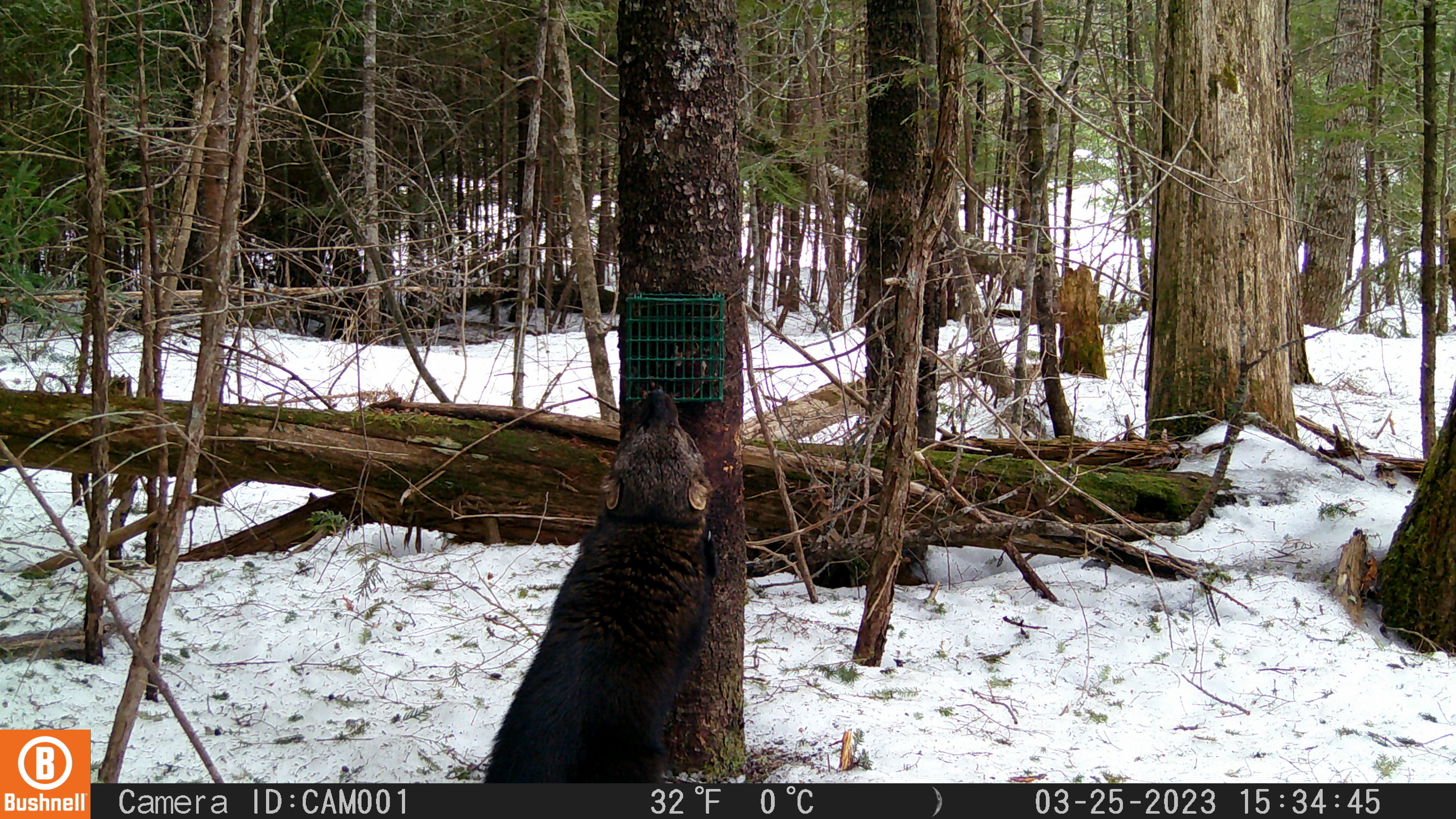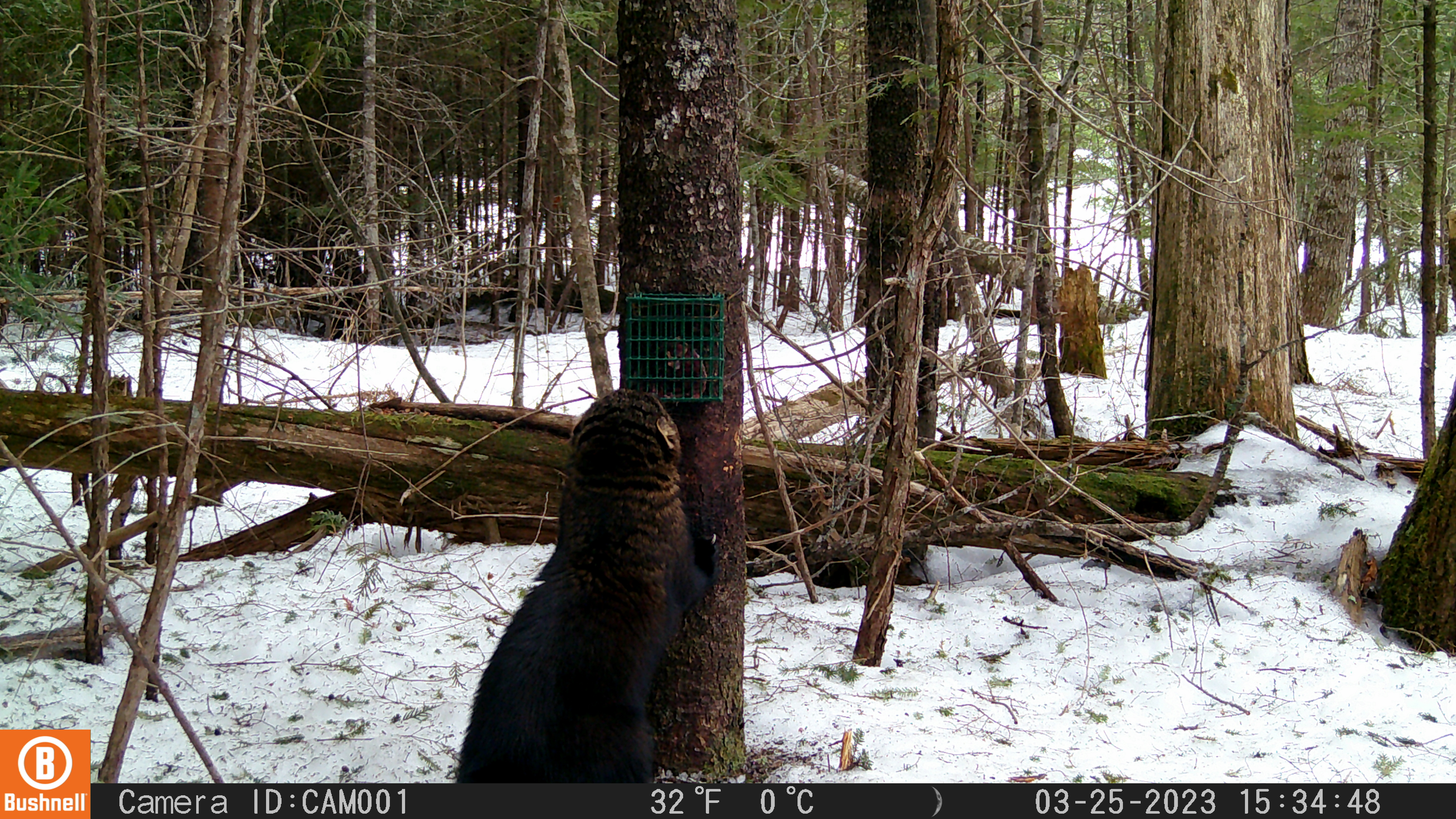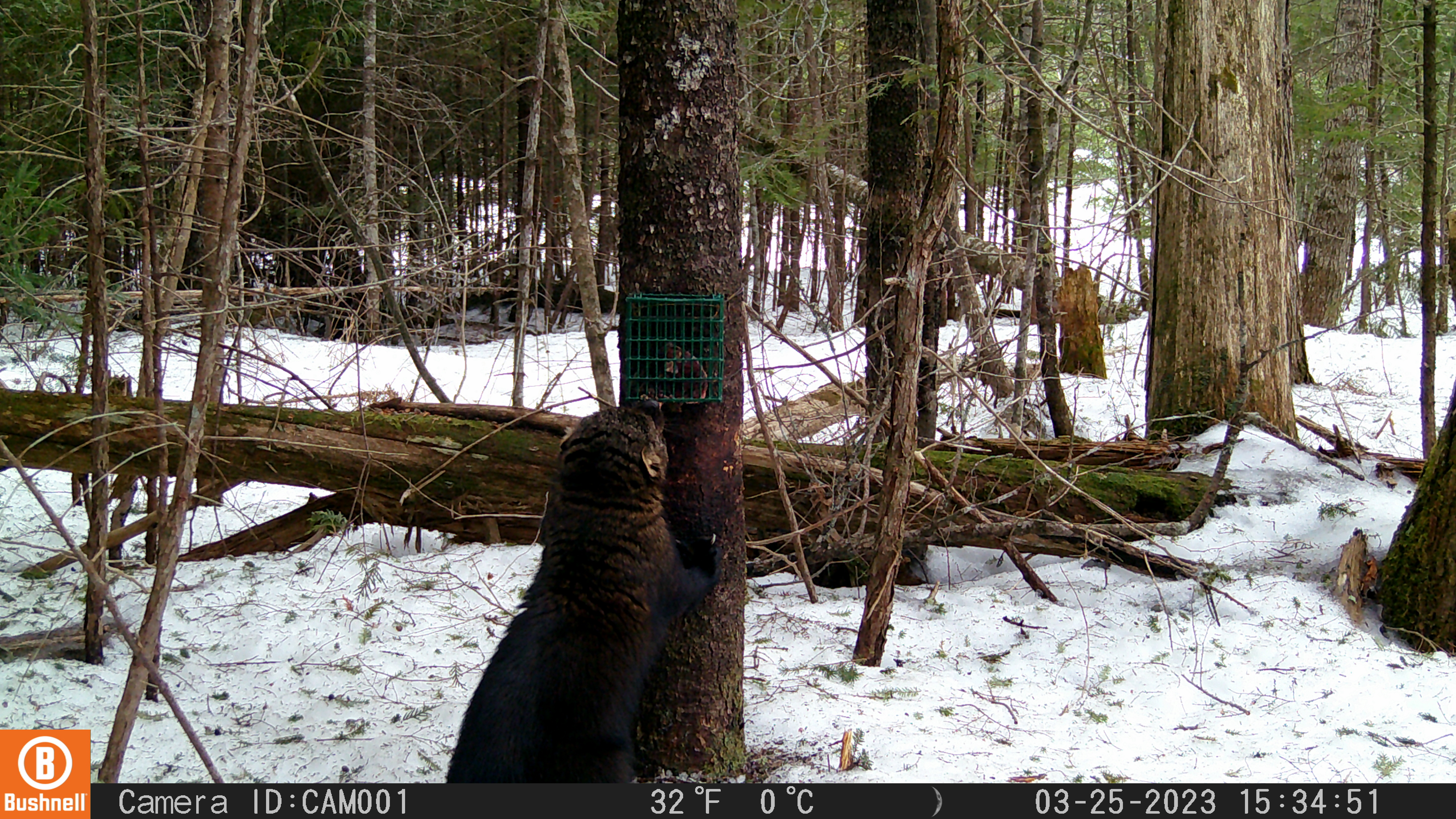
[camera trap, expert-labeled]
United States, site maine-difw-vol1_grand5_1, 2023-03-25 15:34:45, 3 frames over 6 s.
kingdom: Animalia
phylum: Chordata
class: Mammalia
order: Carnivora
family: Mustelidae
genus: Pekania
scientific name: Pekania pennanti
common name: fisher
Fisher (Pekania pennanti).